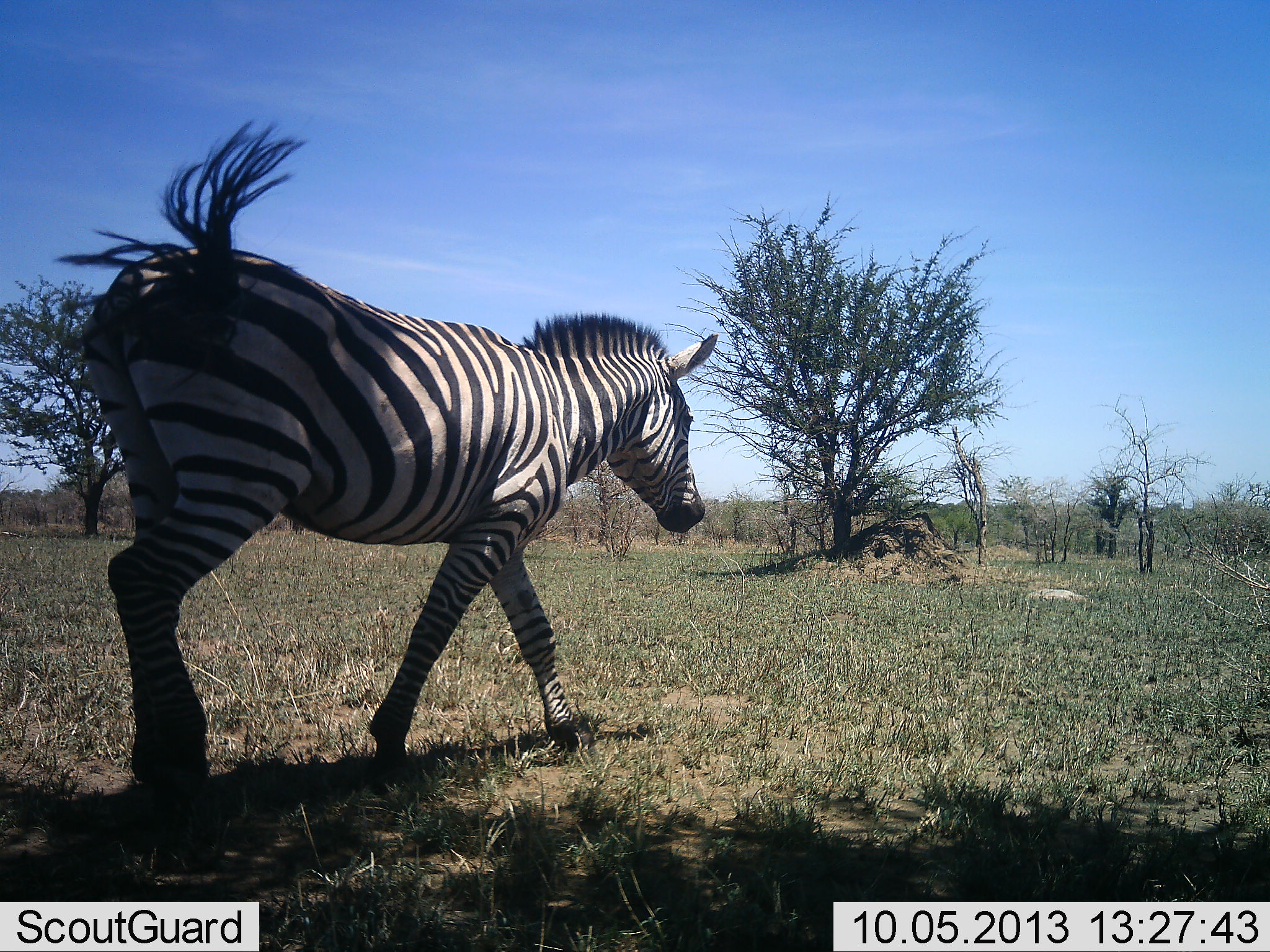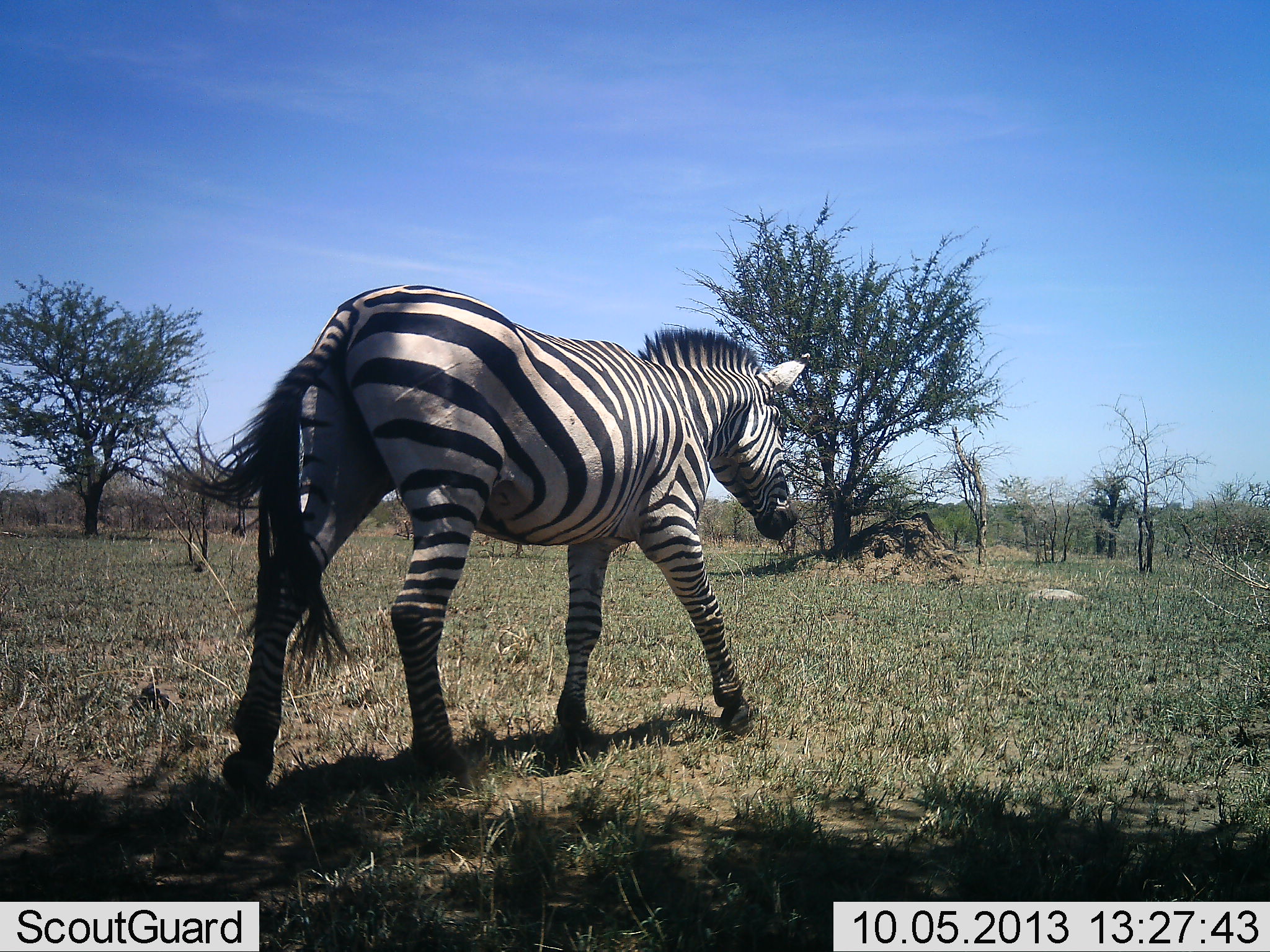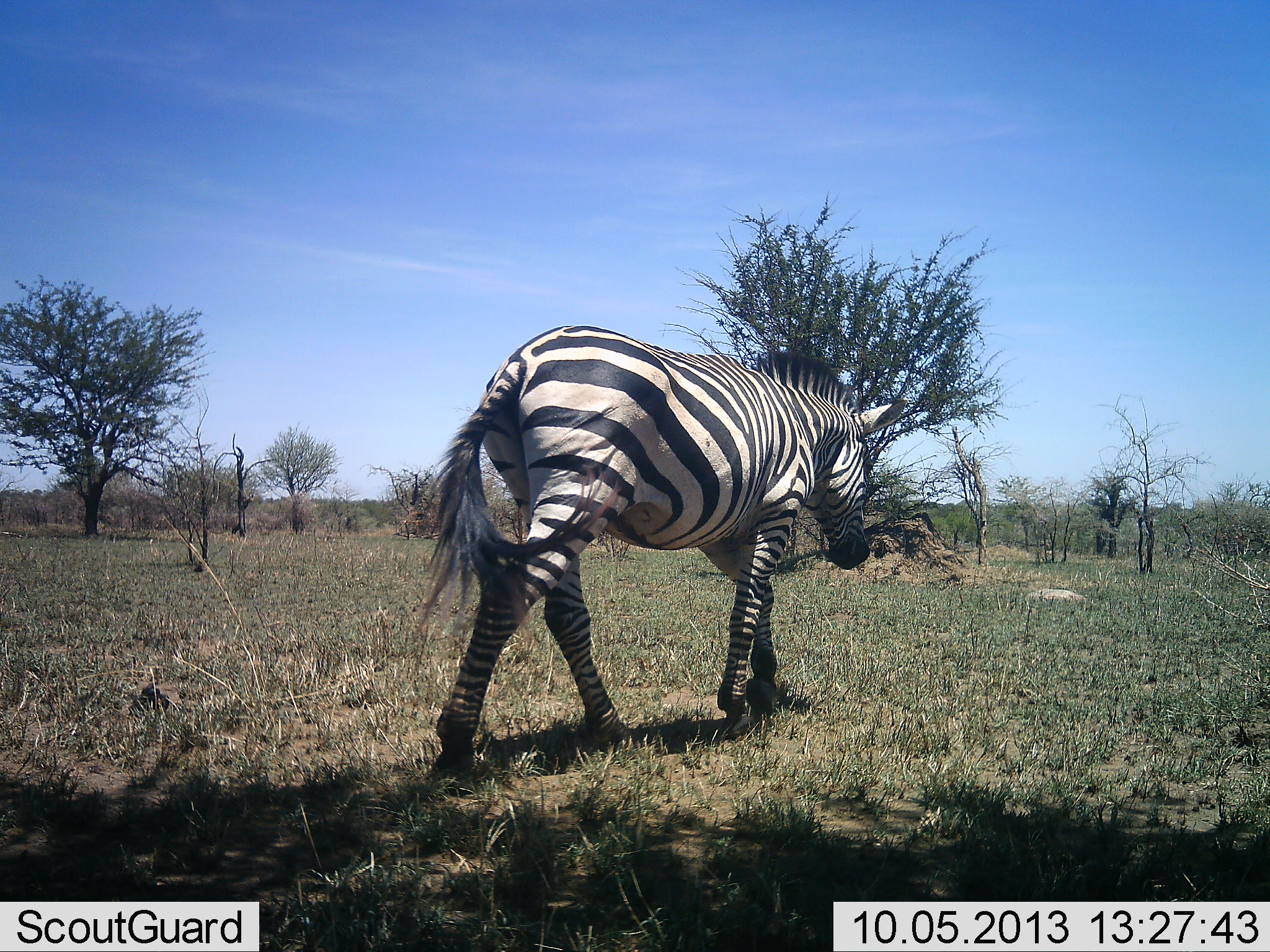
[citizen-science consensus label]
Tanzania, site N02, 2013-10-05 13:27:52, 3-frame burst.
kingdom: Animalia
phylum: Chordata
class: Mammalia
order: Perissodactyla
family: Equidae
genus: Equus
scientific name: Equus quagga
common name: plains zebra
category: zebra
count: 1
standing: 0%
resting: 0%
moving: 100%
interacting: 0%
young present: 0%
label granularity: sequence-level